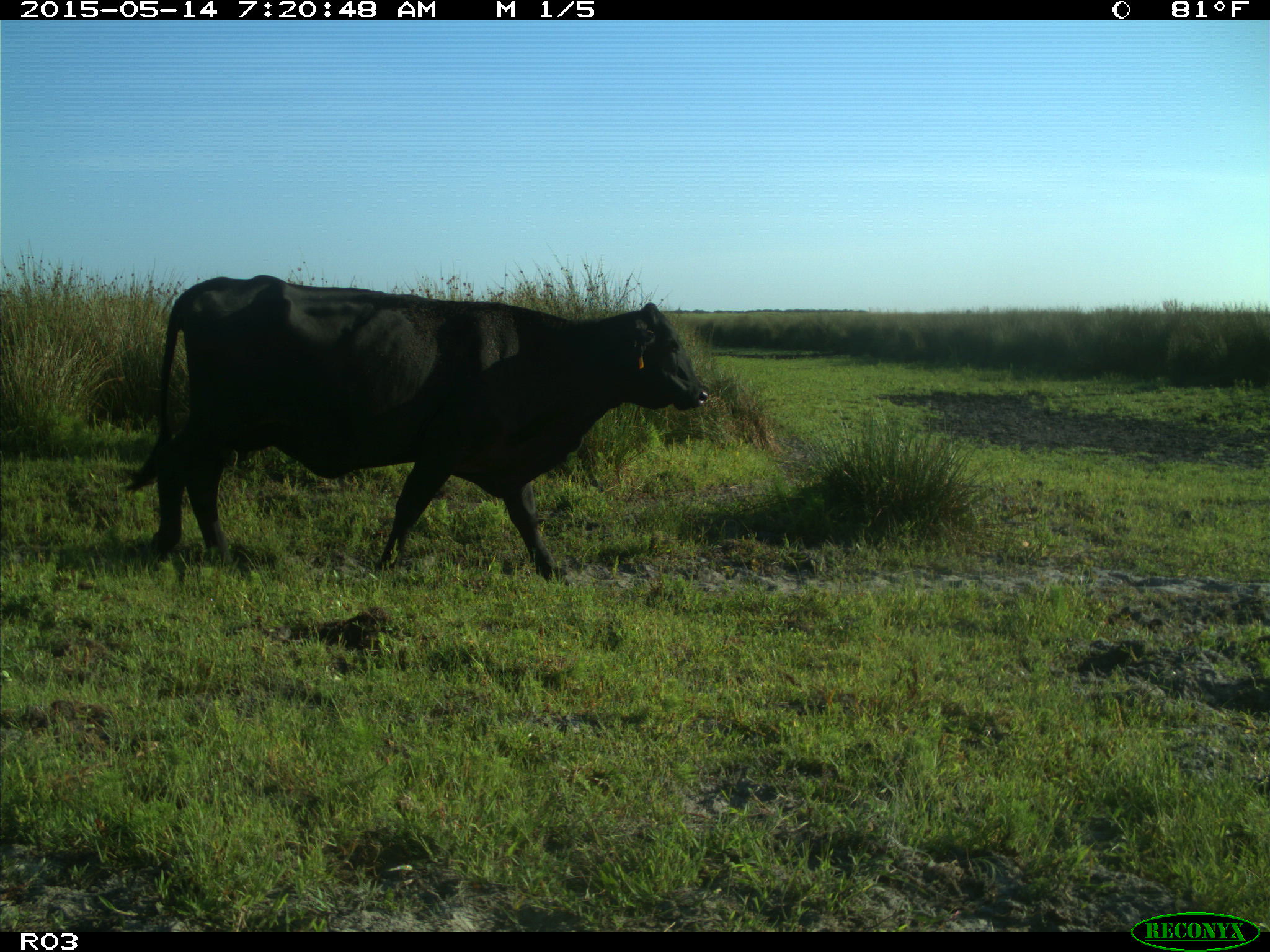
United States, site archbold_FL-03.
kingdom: Animalia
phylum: Chordata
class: Mammalia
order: Artiodactyla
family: Bovidae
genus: Bos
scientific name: Bos taurus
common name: domestic cow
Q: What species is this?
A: Bos taurus (domestic cow).